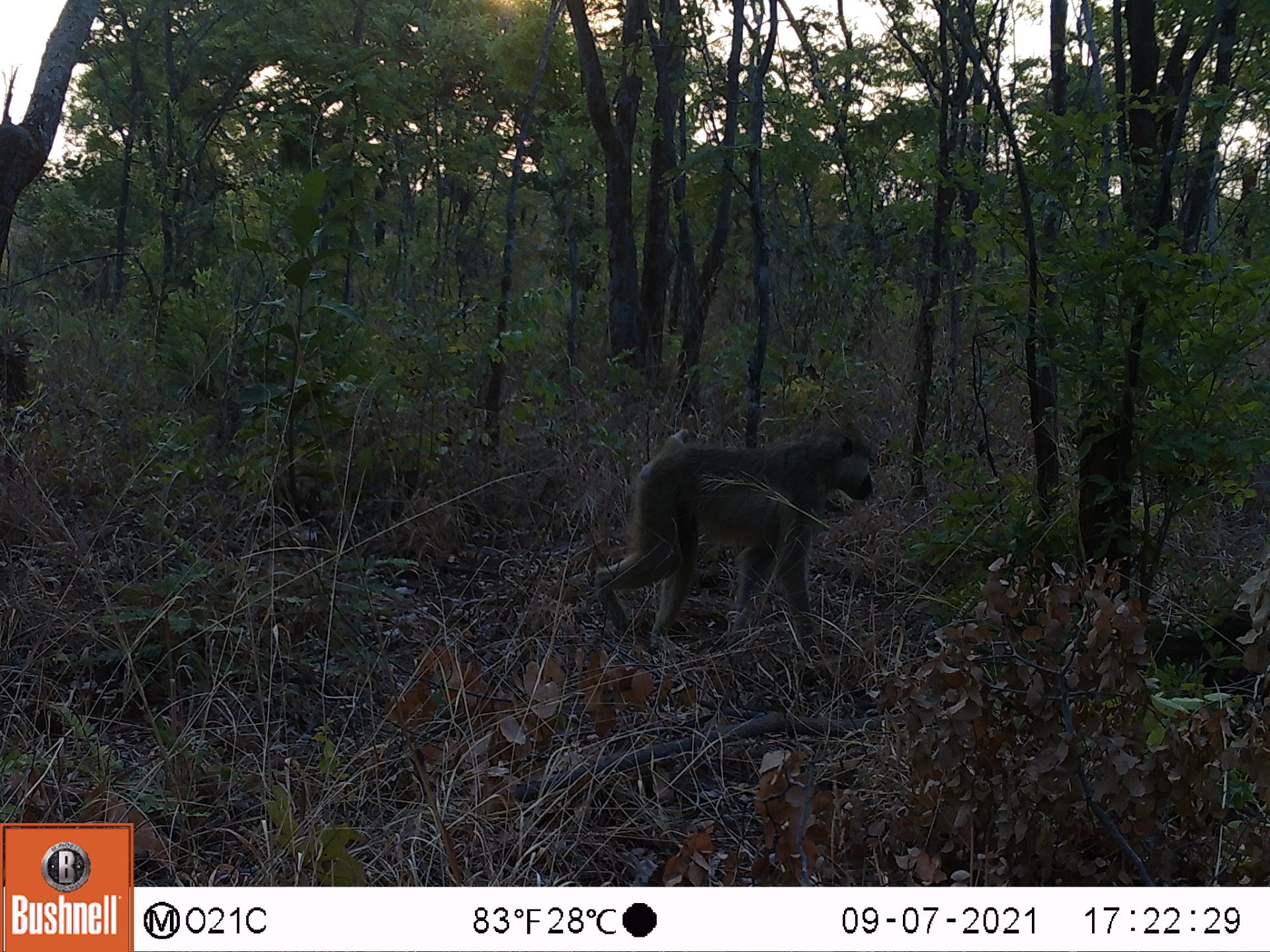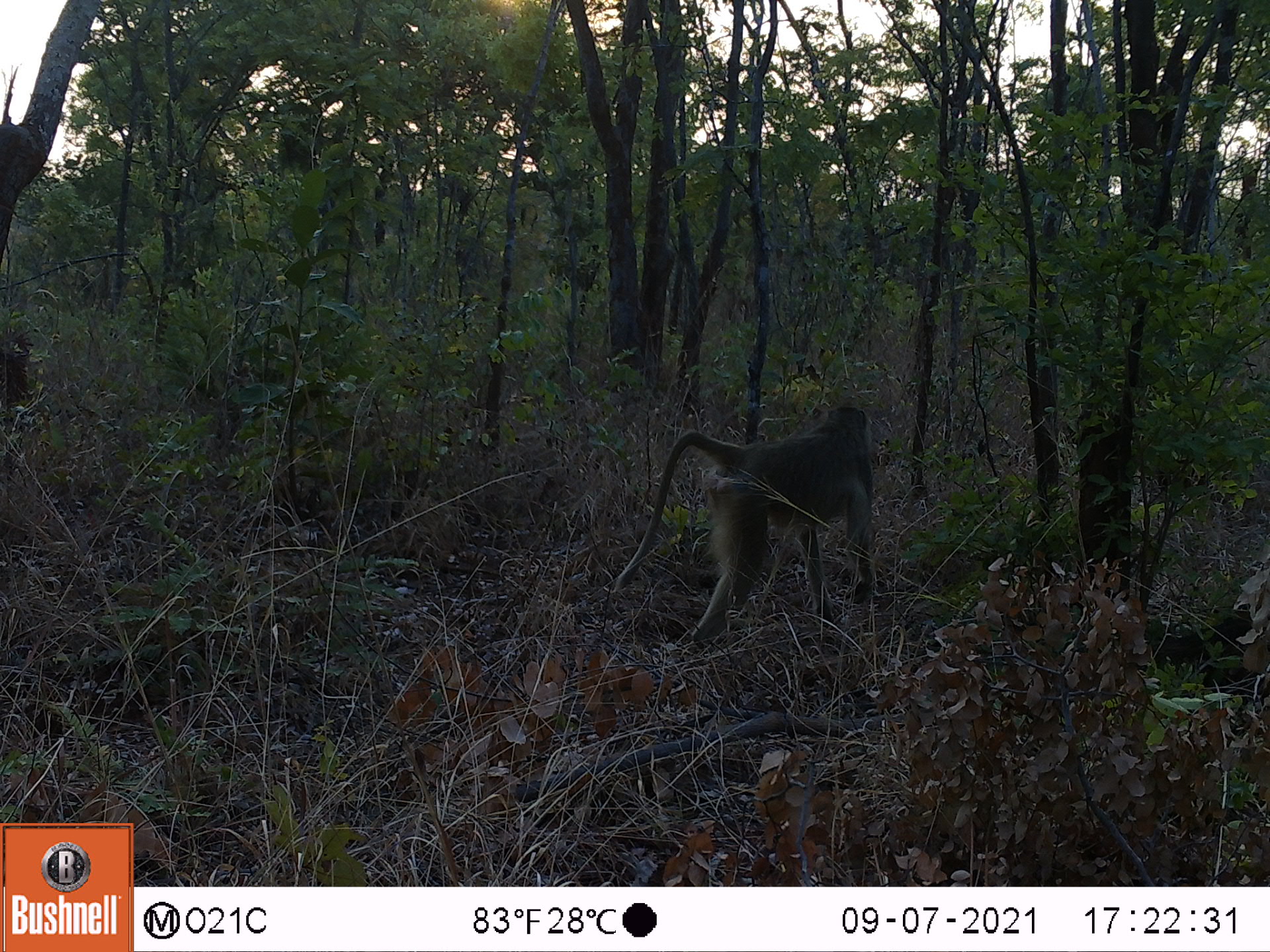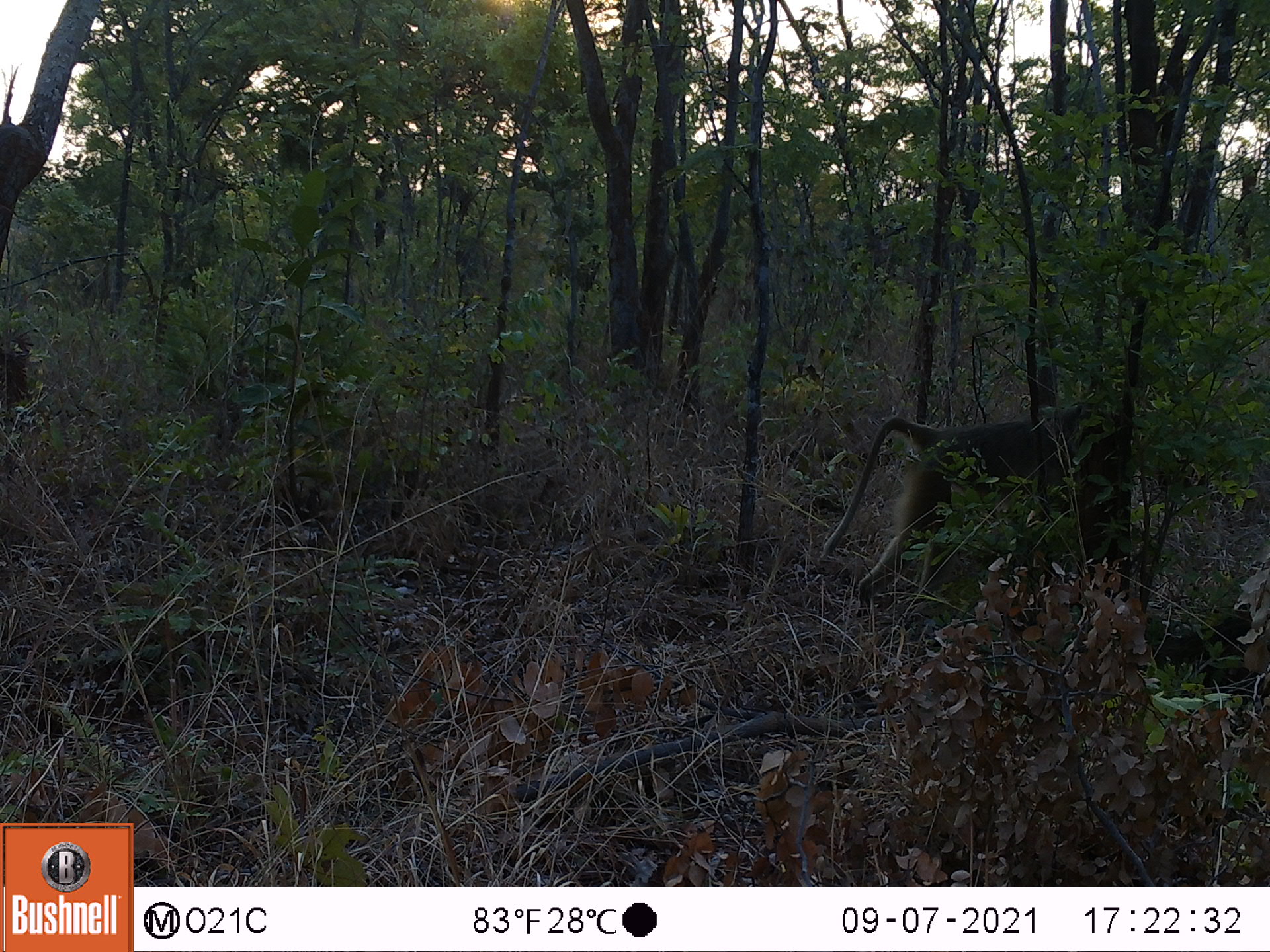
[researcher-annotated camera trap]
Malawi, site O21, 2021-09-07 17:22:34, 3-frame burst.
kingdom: Animalia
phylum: Chordata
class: Mammalia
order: Primates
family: Cercopithecidae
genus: Papio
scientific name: Papio cynocephalus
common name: yellow baboon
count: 1